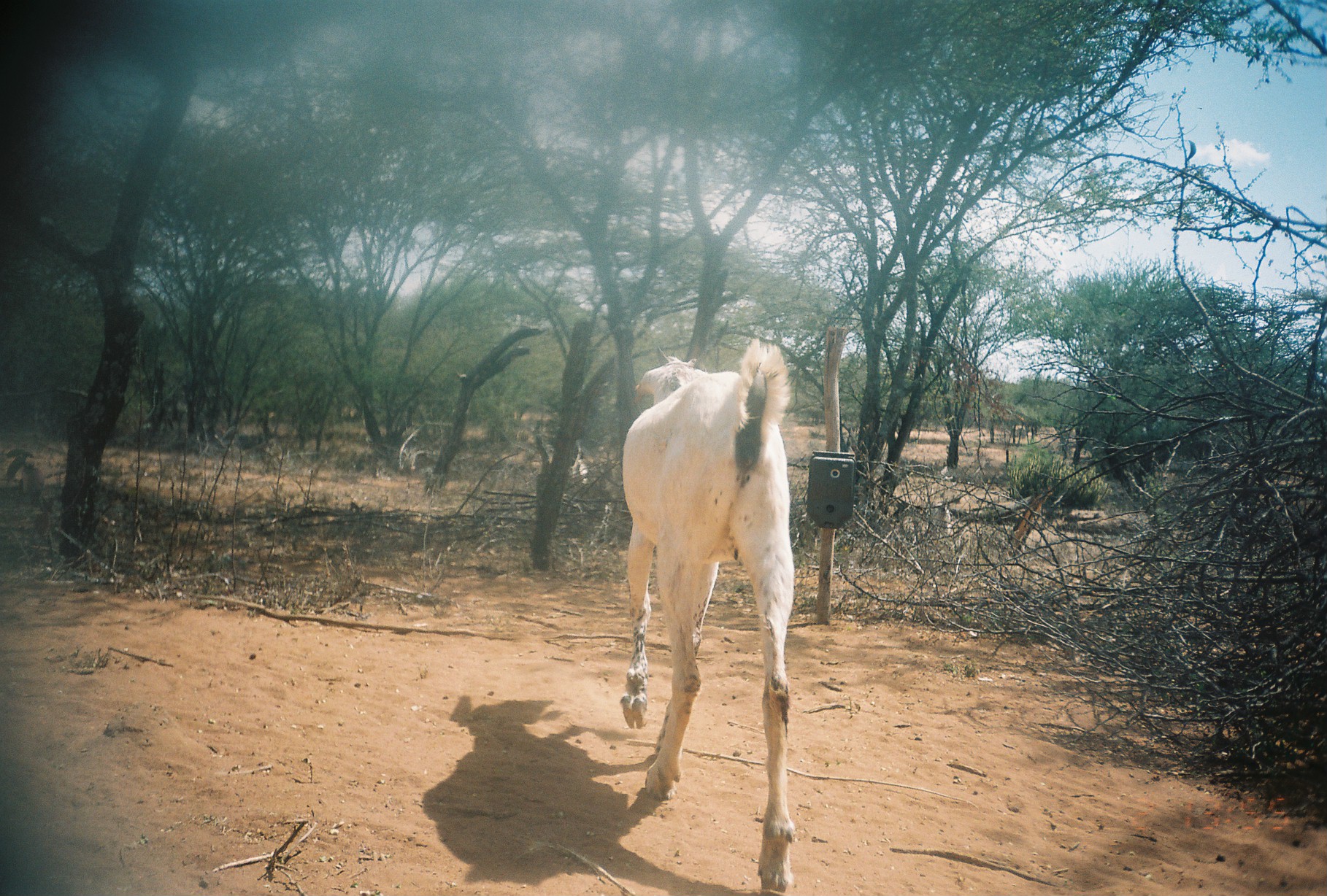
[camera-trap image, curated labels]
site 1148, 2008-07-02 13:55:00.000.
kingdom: Animalia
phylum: Chordata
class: Mammalia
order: Artiodactyla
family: Bovidae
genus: Capra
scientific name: Capra aegagrus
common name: wild goat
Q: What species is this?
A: Capra aegagrus (wild goat).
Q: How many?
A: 1.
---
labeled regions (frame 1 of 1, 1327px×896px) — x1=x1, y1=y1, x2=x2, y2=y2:
capra aegagrus: x1=622, y1=338, x2=795, y2=894